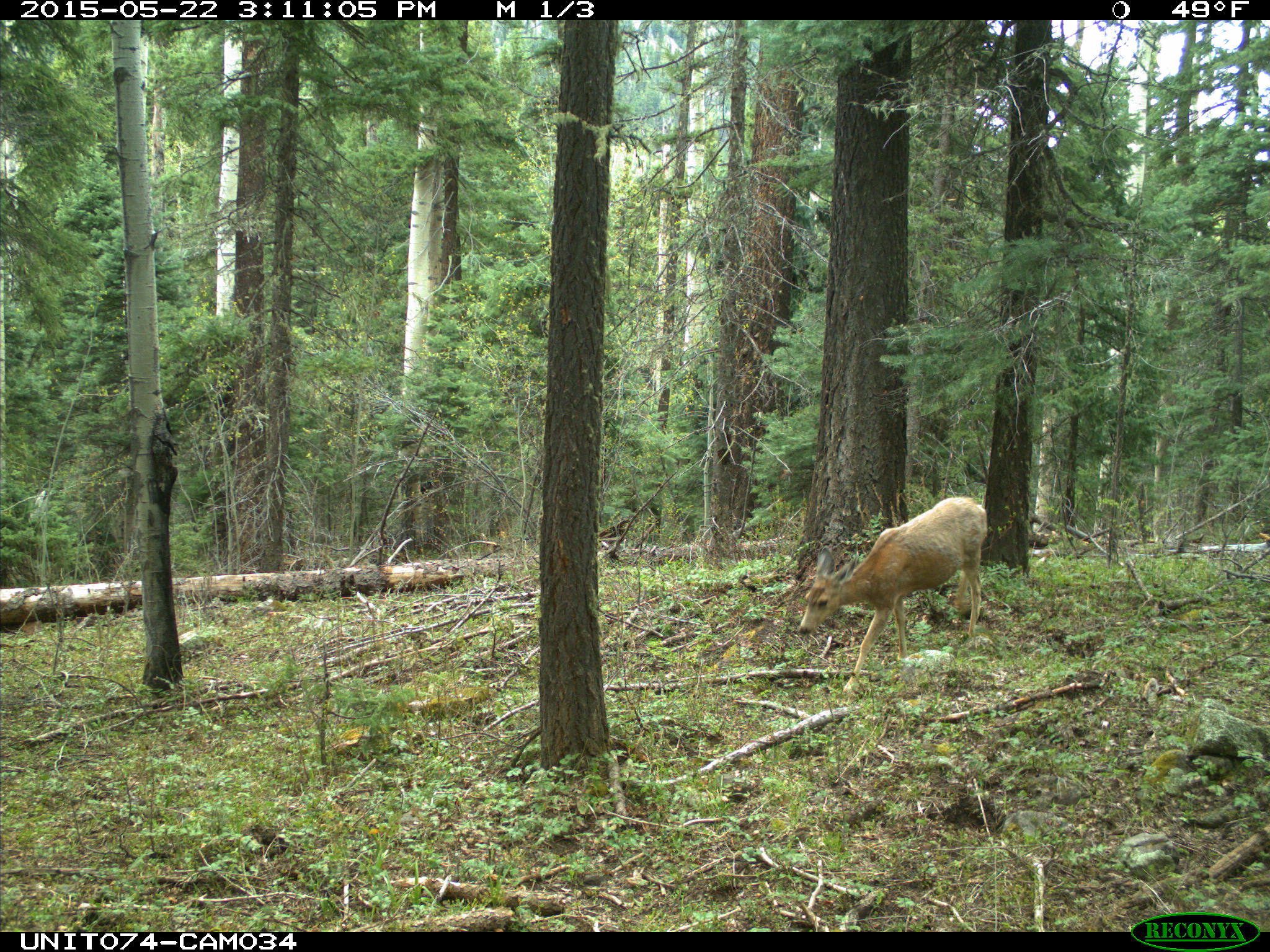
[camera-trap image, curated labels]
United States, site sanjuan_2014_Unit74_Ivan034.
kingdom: Animalia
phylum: Chordata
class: Mammalia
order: Artiodactyla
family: Cervidae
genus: Odocoileus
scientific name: Odocoileus hemionus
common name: mule deer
Odocoileus hemionus (mule deer).